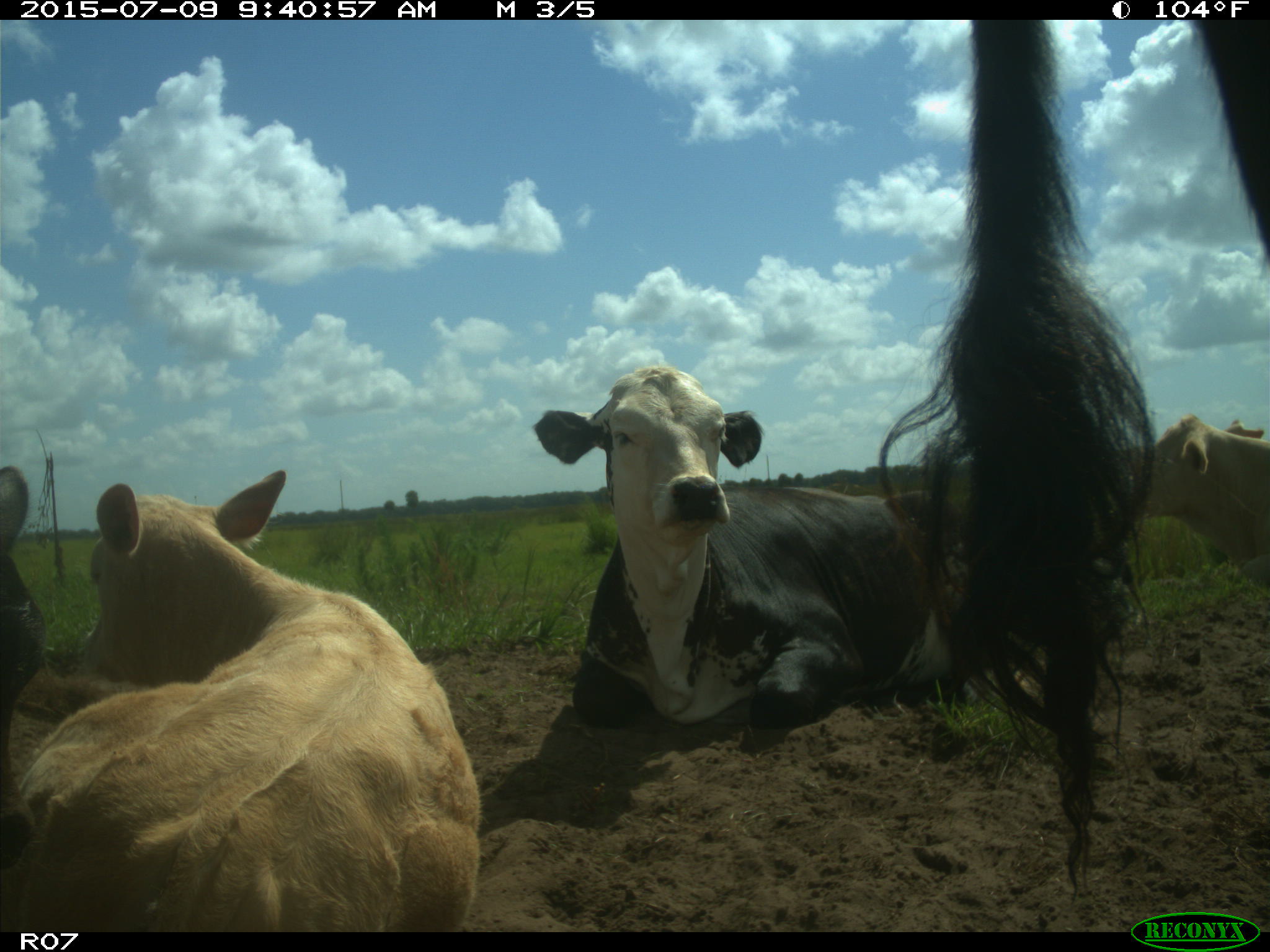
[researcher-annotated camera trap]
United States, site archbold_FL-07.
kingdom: Animalia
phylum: Chordata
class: Mammalia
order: Artiodactyla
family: Bovidae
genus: Bos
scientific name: Bos taurus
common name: domestic cow